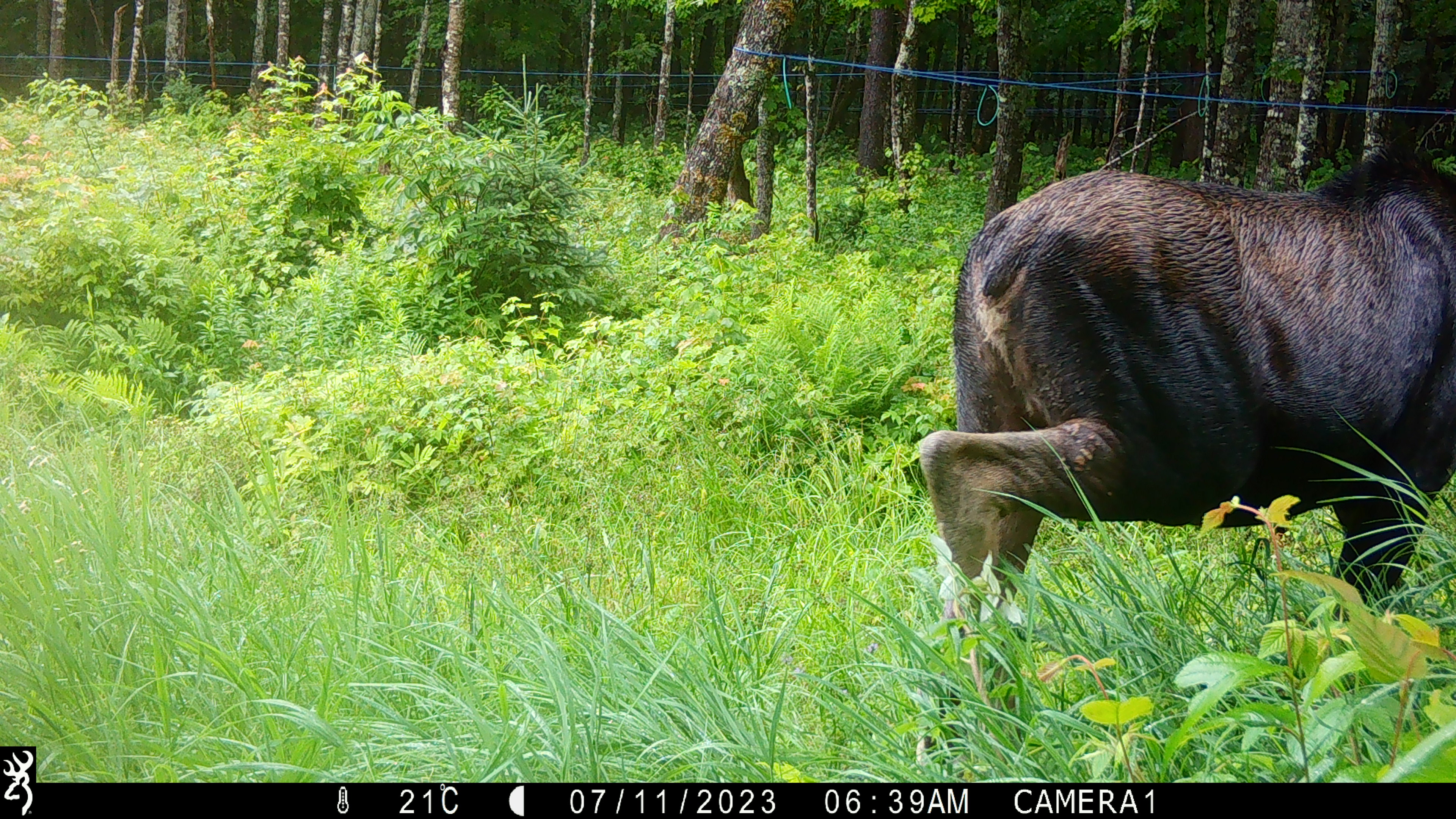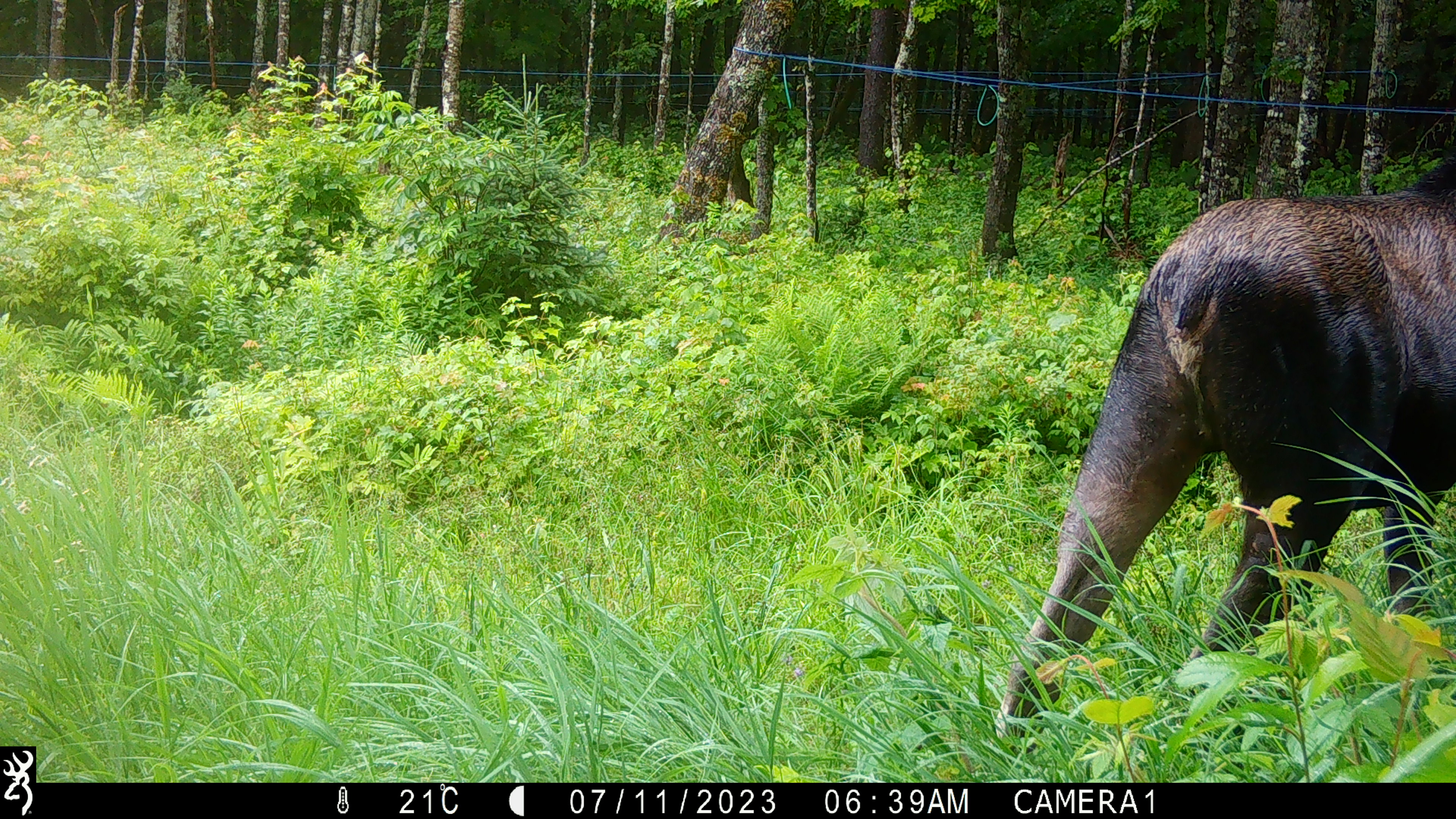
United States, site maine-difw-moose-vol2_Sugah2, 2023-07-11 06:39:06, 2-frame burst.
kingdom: Animalia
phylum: Chordata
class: Mammalia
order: Artiodactyla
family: Cervidae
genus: Alces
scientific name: Alces alces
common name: moose